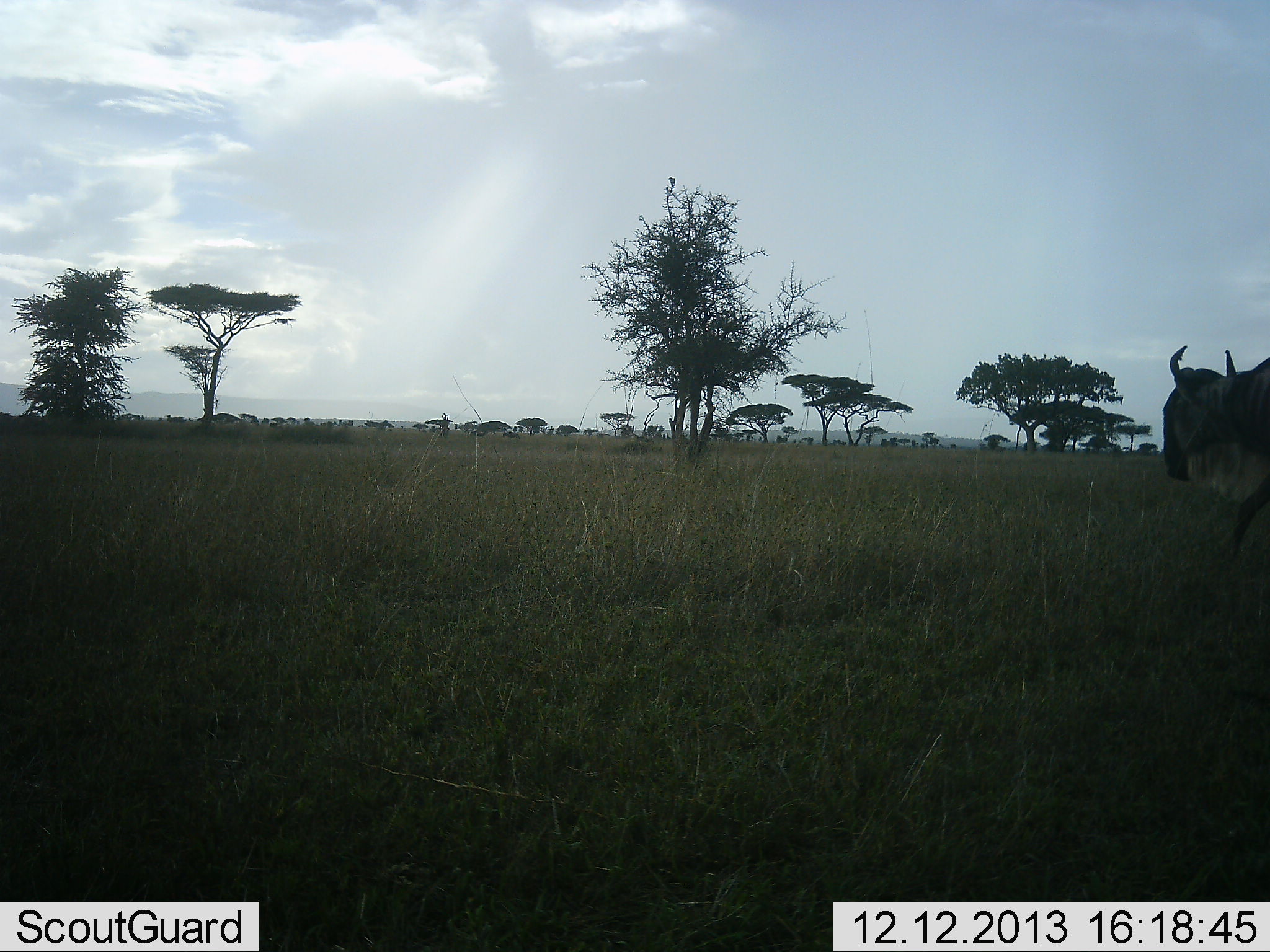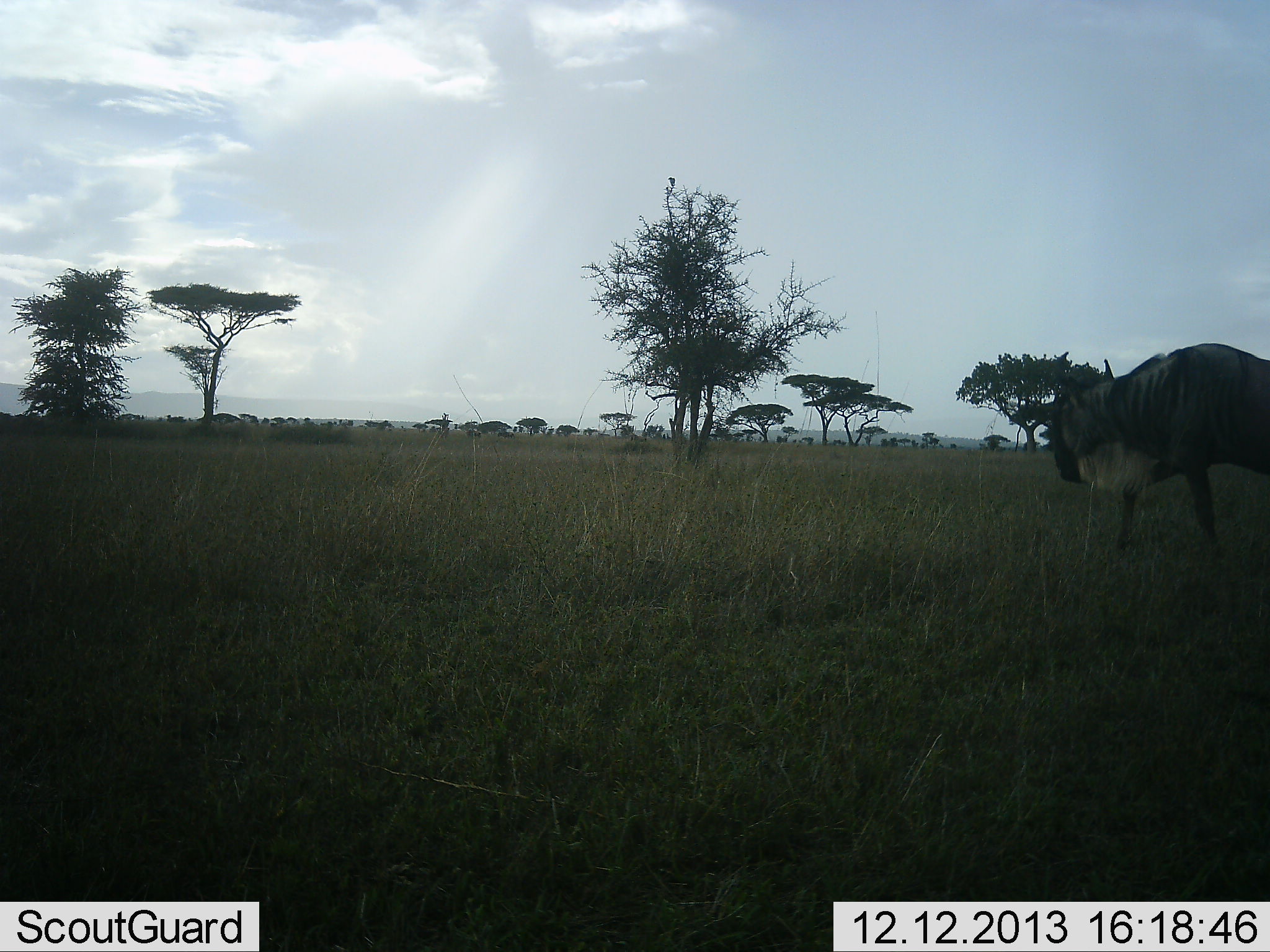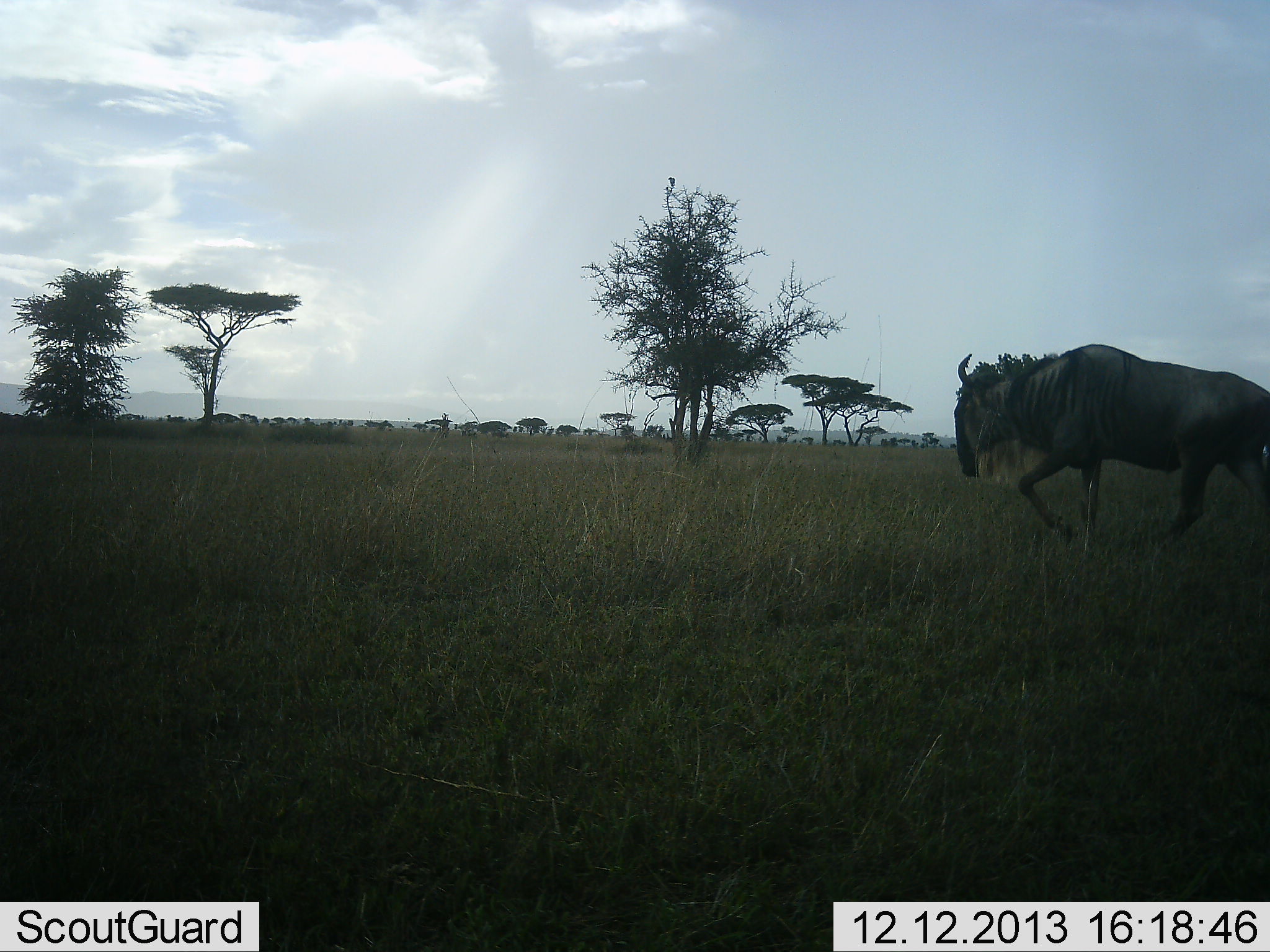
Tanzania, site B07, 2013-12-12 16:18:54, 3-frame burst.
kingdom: Animalia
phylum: Chordata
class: Mammalia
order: Artiodactyla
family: Bovidae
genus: Connochaetes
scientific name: Connochaetes taurinus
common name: blue wildebeest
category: wildebeest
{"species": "wildebeest (blue wildebeest) (Connochaetes taurinus)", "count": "1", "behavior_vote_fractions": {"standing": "0%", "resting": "0%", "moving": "100%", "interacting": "0%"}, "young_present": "0%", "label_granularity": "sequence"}